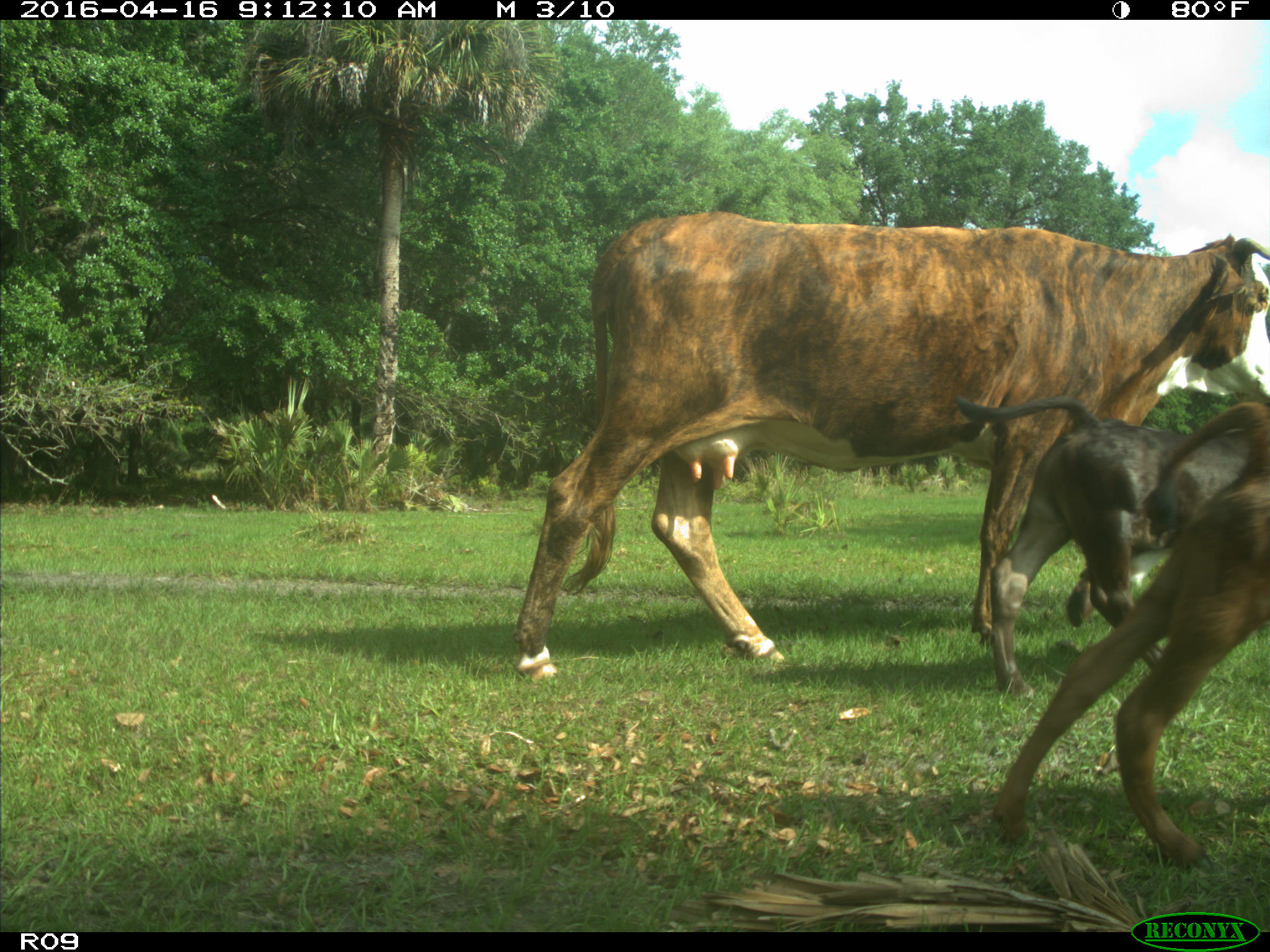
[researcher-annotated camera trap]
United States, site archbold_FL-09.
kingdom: Animalia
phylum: Chordata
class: Mammalia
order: Artiodactyla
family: Bovidae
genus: Bos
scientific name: Bos taurus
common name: domestic cow